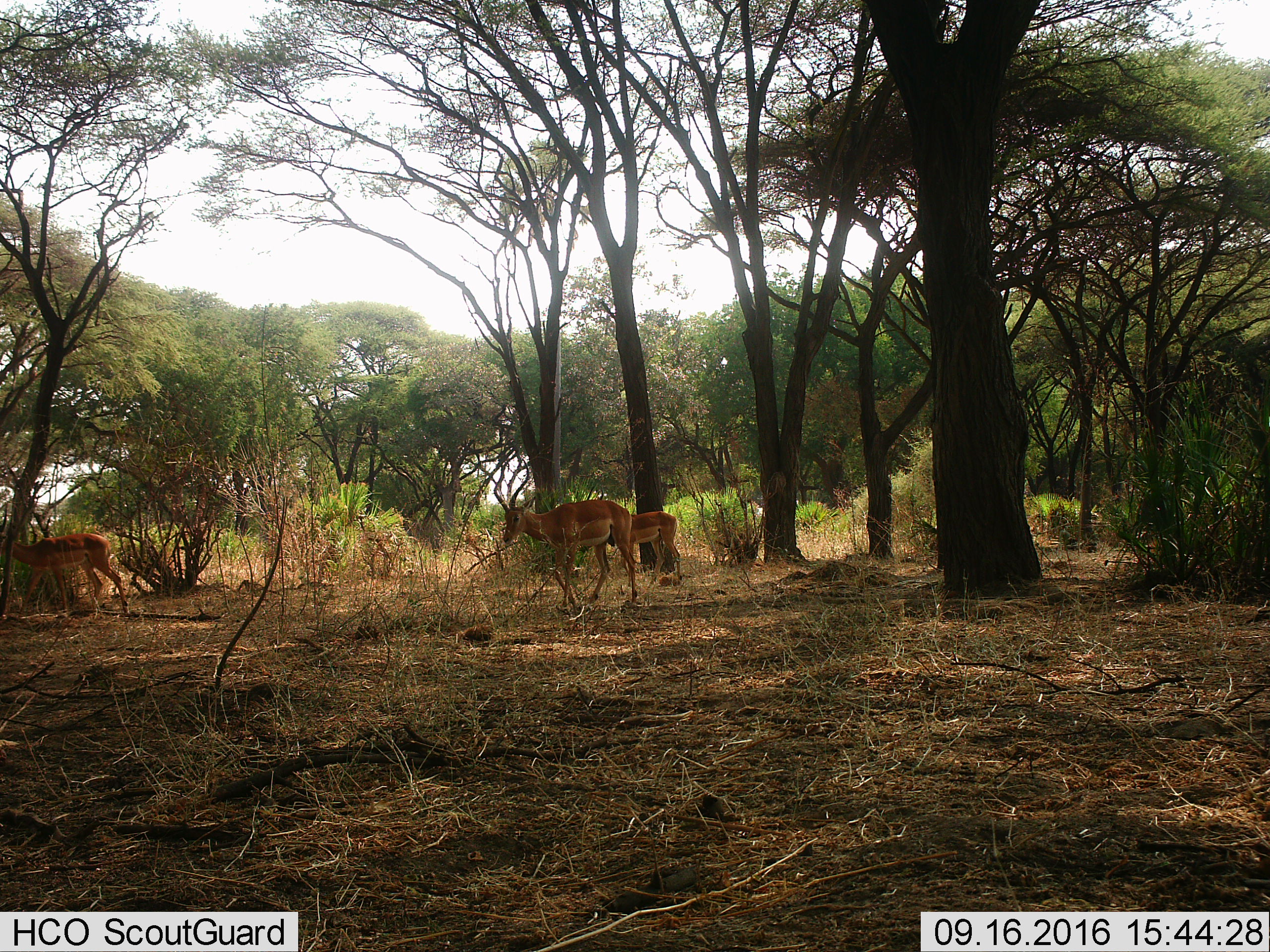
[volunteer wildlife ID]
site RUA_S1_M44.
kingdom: Animalia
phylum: Chordata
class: Mammalia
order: Artiodactyla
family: Bovidae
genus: Aepyceros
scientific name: Aepyceros melampus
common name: impala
Impala (Aepyceros melampus), count 3. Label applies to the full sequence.